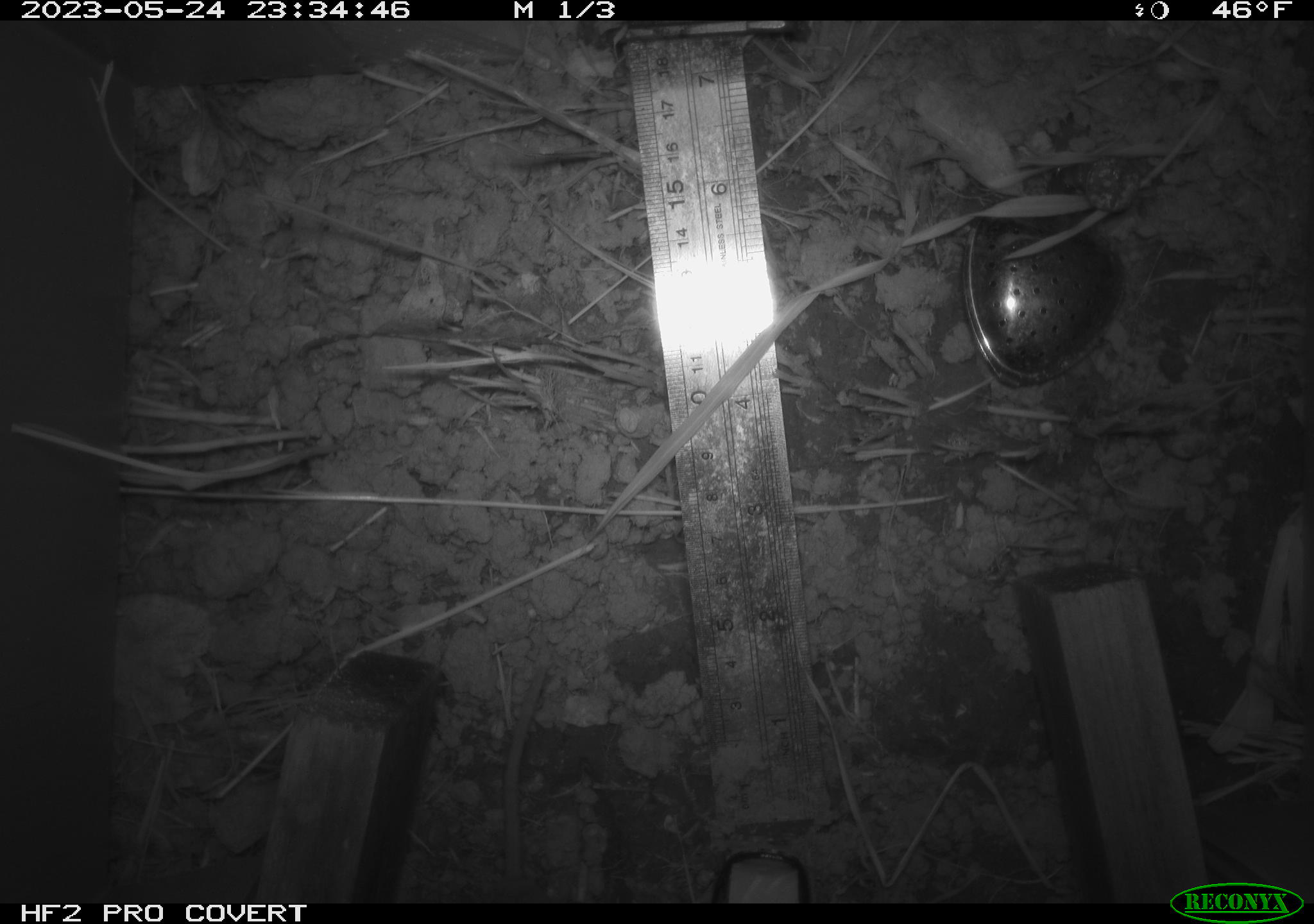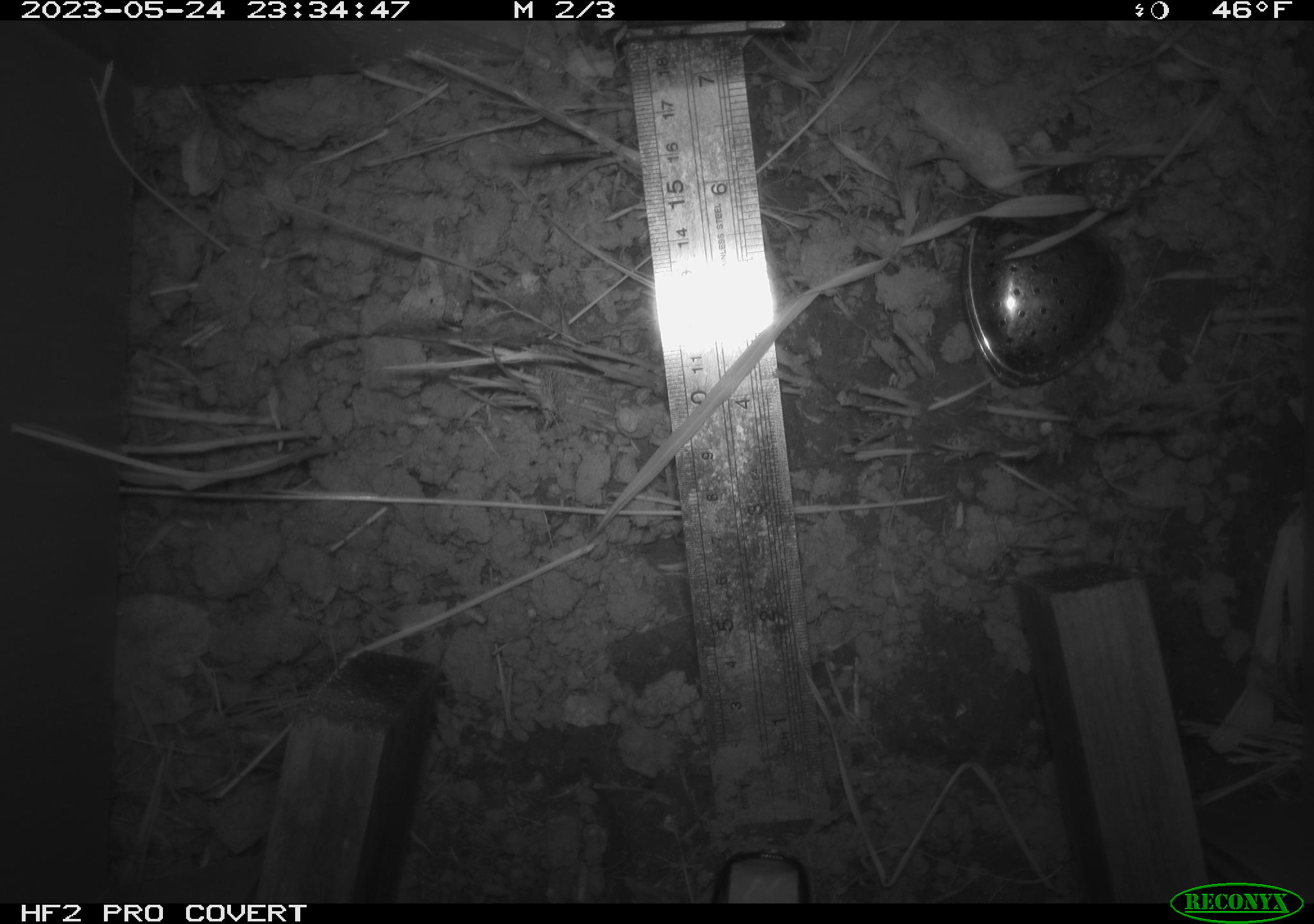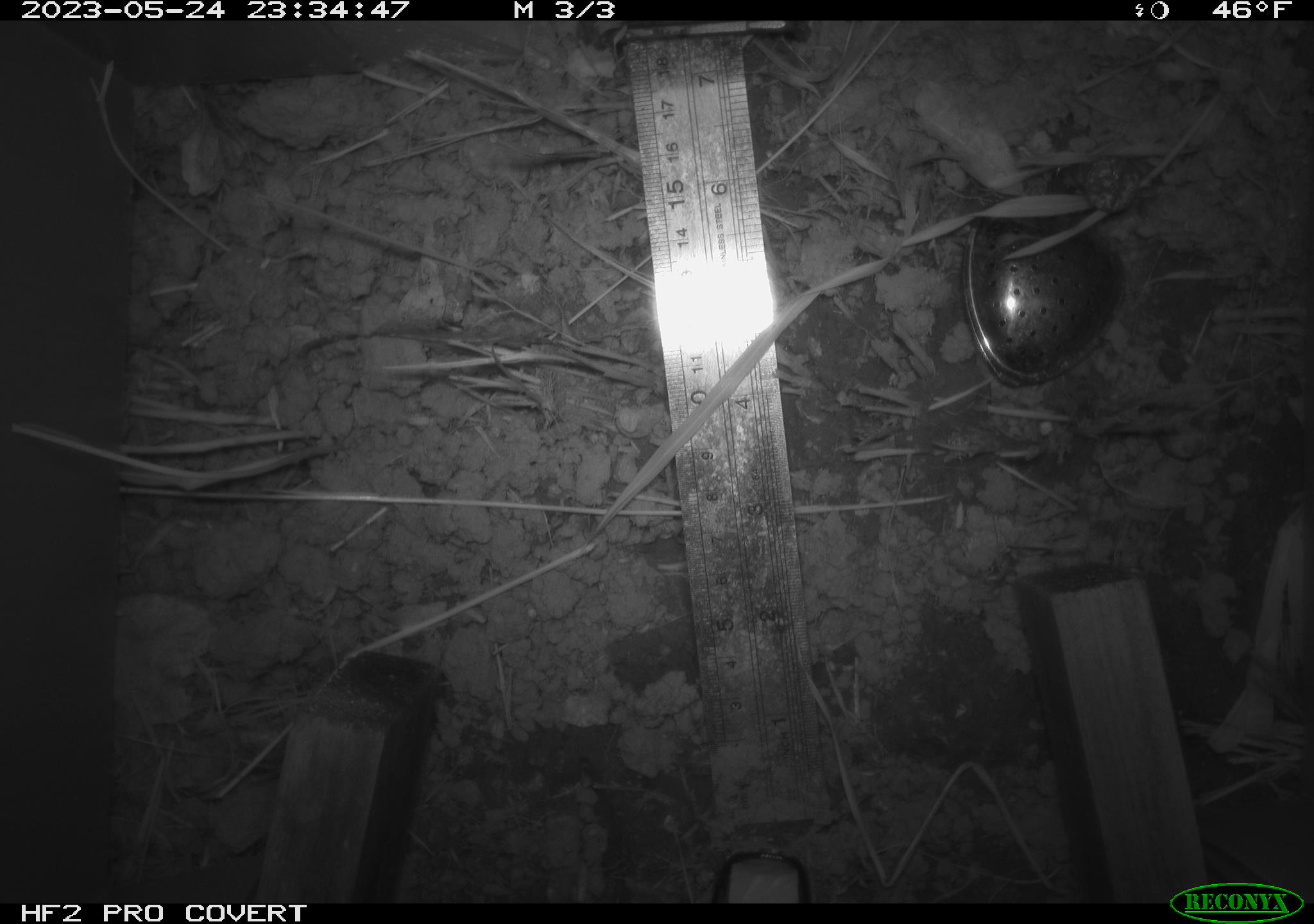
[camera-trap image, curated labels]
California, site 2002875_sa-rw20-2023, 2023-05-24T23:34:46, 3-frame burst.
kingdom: Animalia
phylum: Chordata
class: Mammalia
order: Rodentia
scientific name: Rodentia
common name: rodent